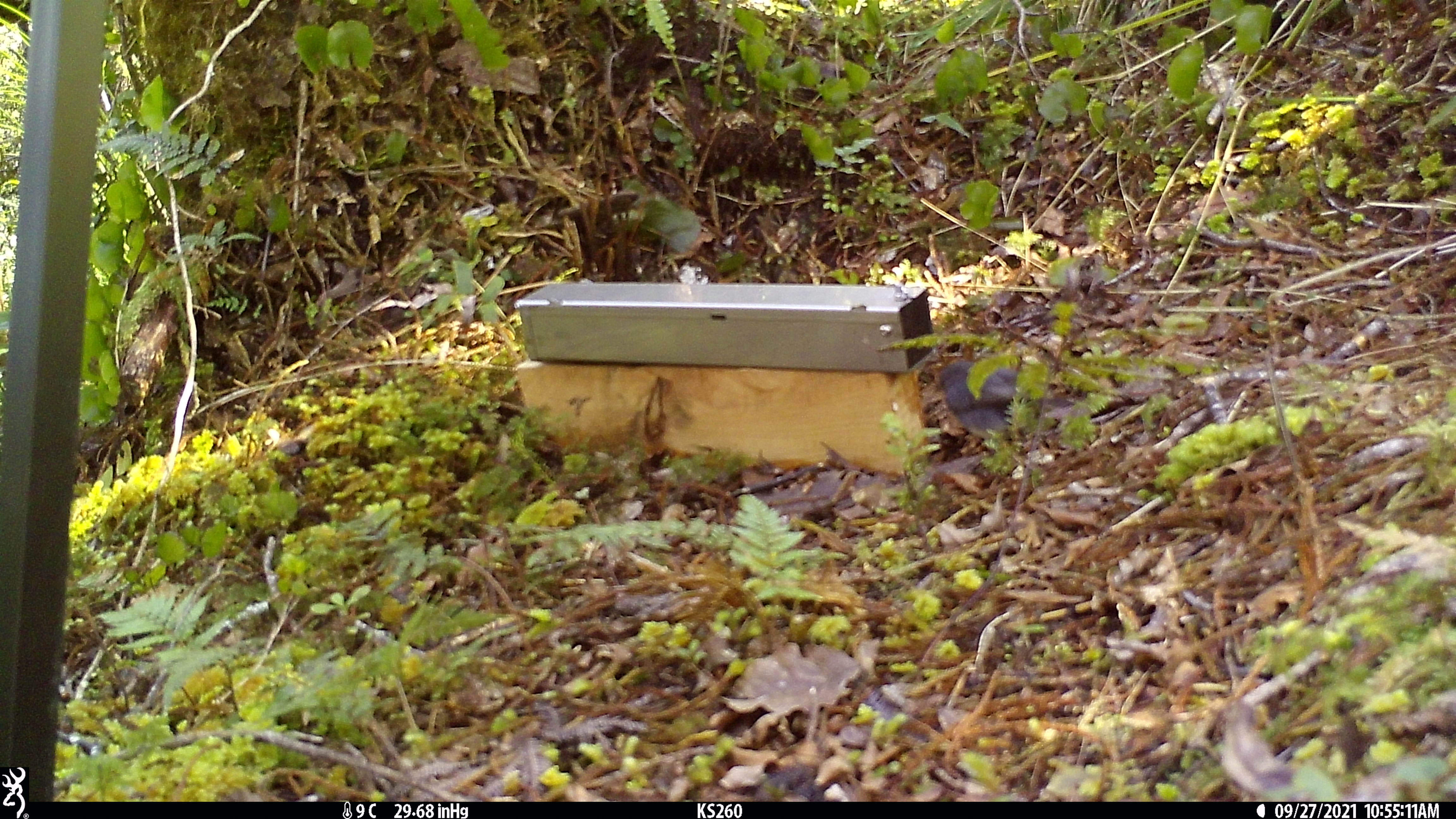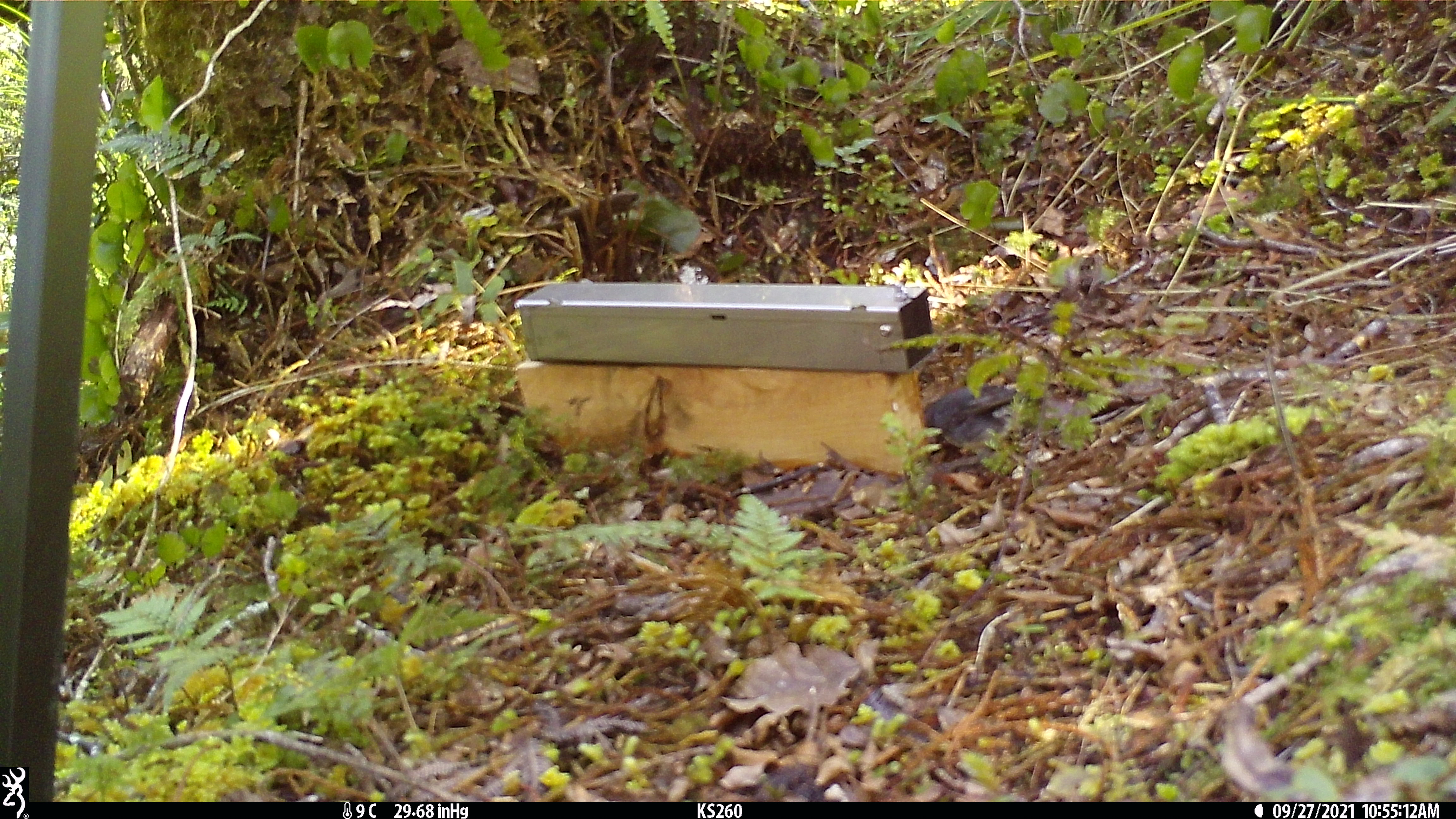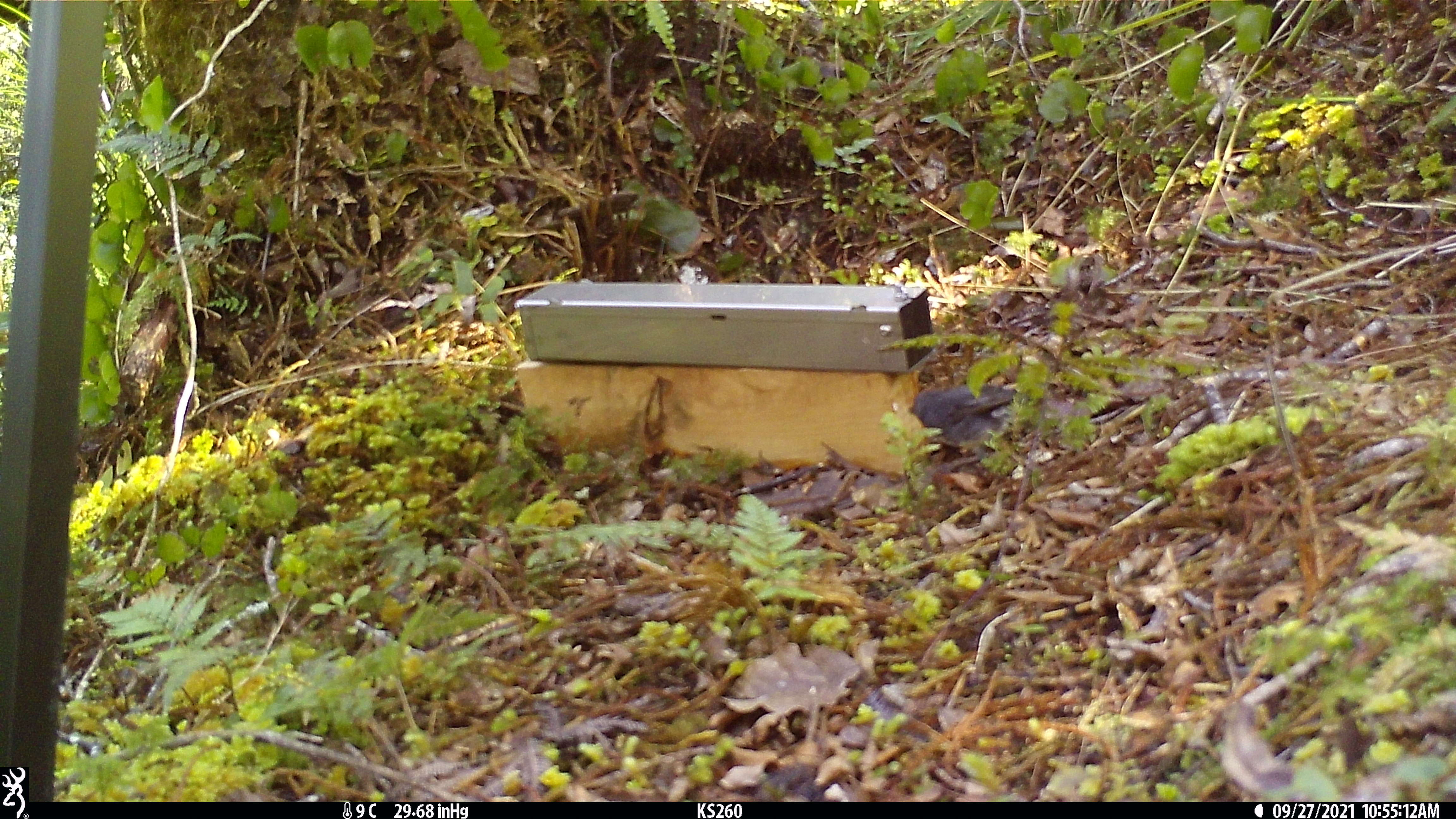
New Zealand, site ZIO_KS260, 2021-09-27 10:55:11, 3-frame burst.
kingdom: Animalia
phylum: Chordata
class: Aves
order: Passeriformes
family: Petroicidae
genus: Petroica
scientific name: Petroica australis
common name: new zealand robin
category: robin